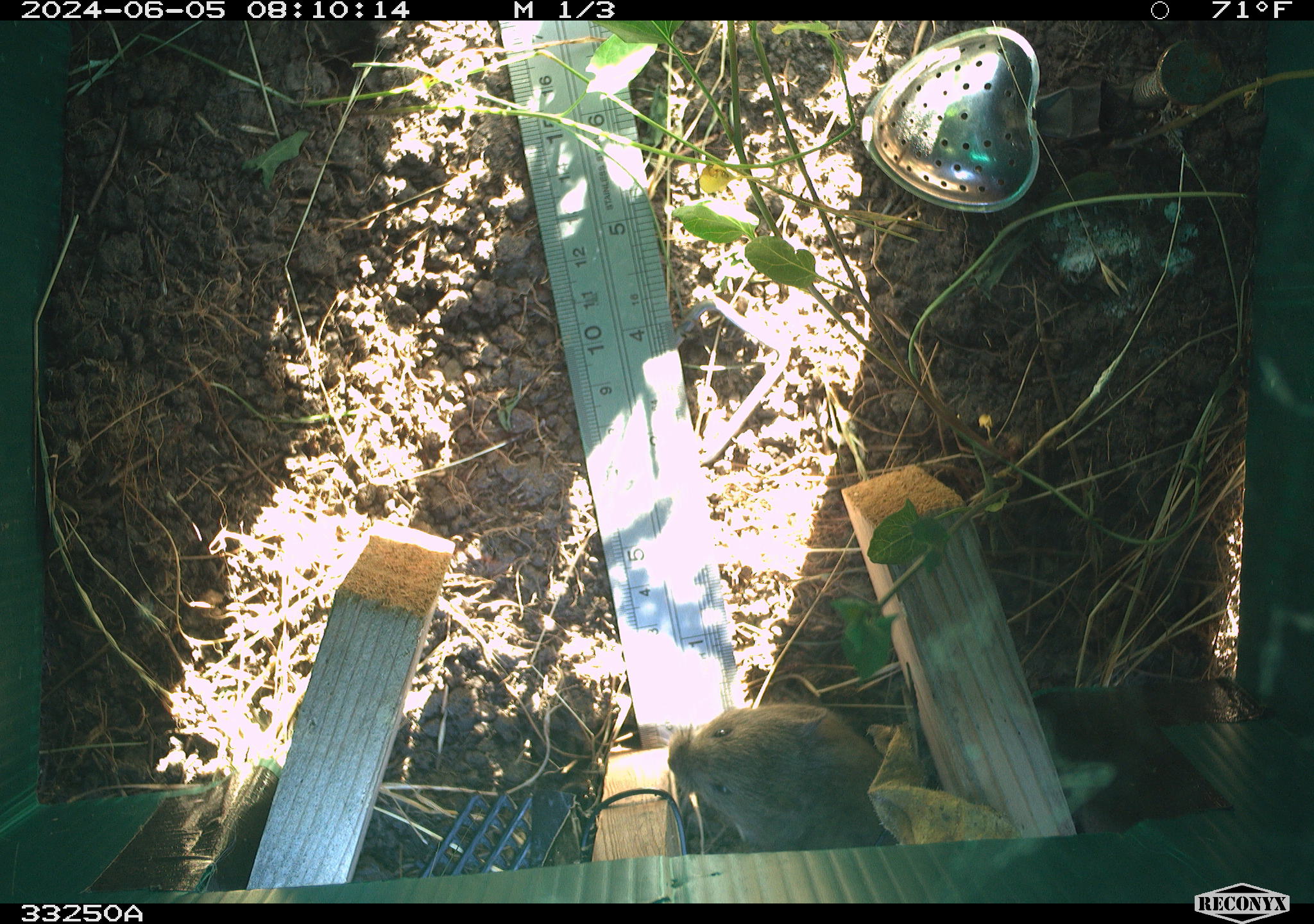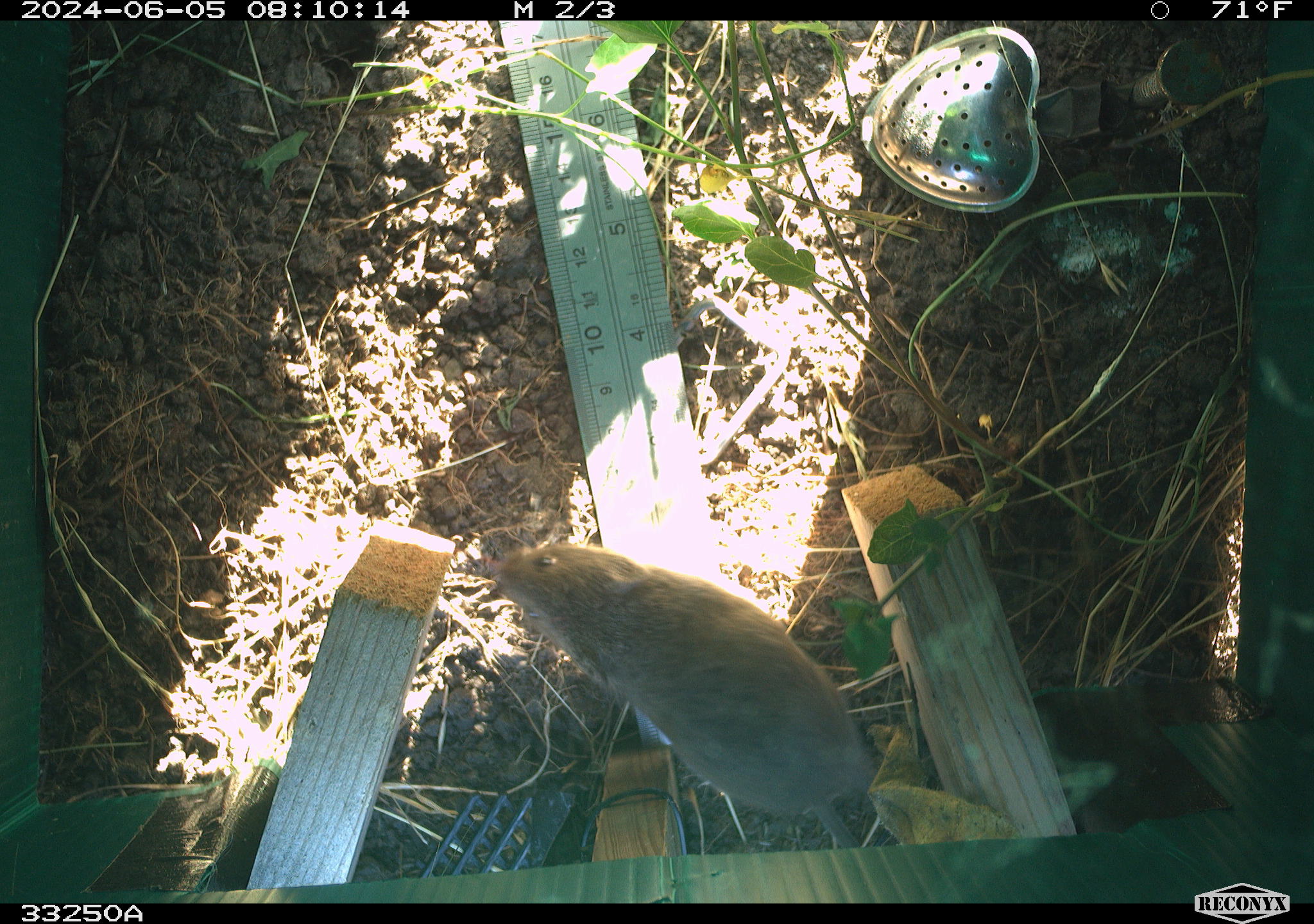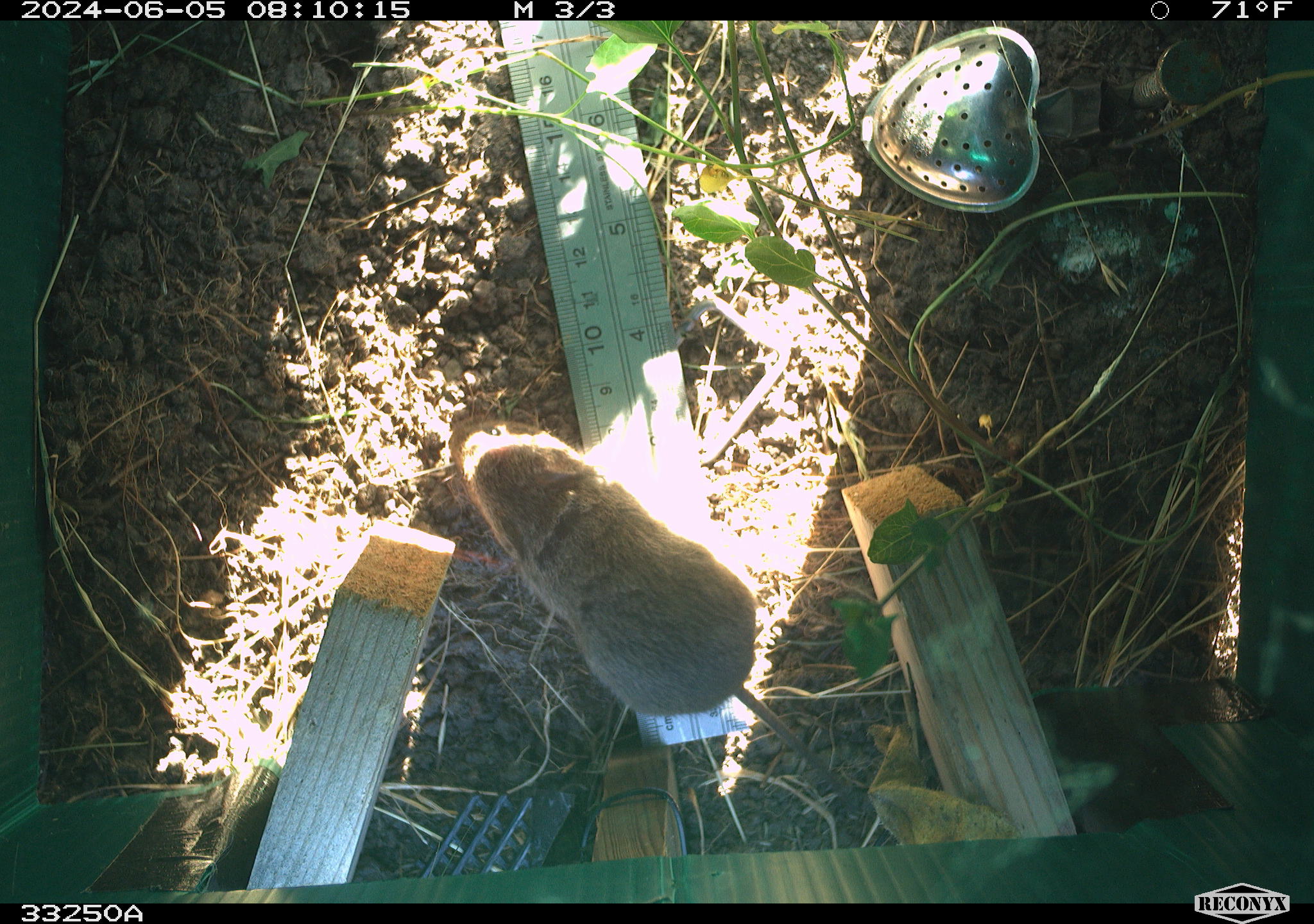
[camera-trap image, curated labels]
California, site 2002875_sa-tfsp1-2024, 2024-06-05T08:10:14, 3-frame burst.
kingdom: Animalia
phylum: Chordata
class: Mammalia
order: Rodentia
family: Cricetidae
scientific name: Arvicolinae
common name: voles, lemmings, and muskrats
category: arvicolinae subfamily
Arvicolinae subfamily (voles, lemmings, and muskrats) (Arvicolinae).